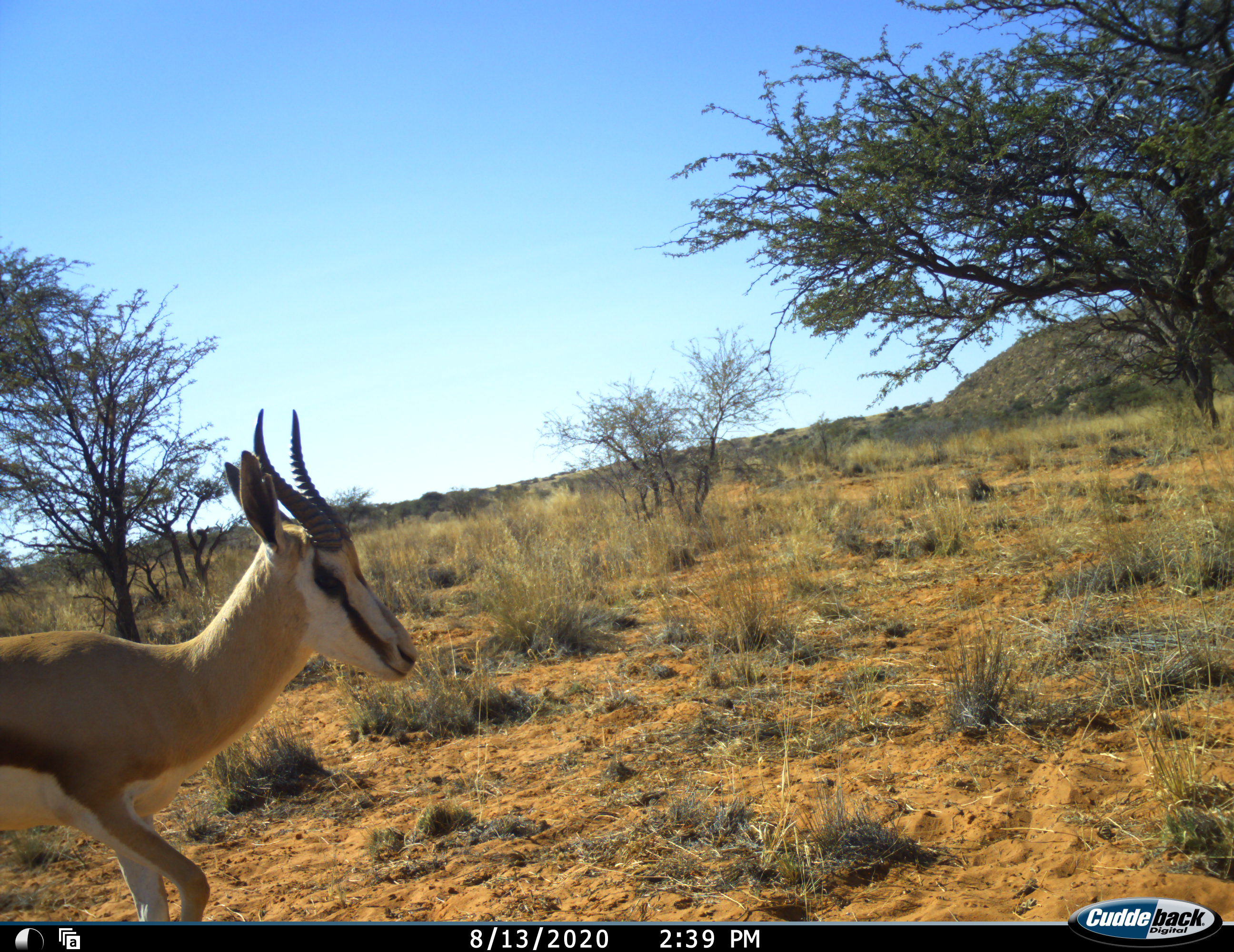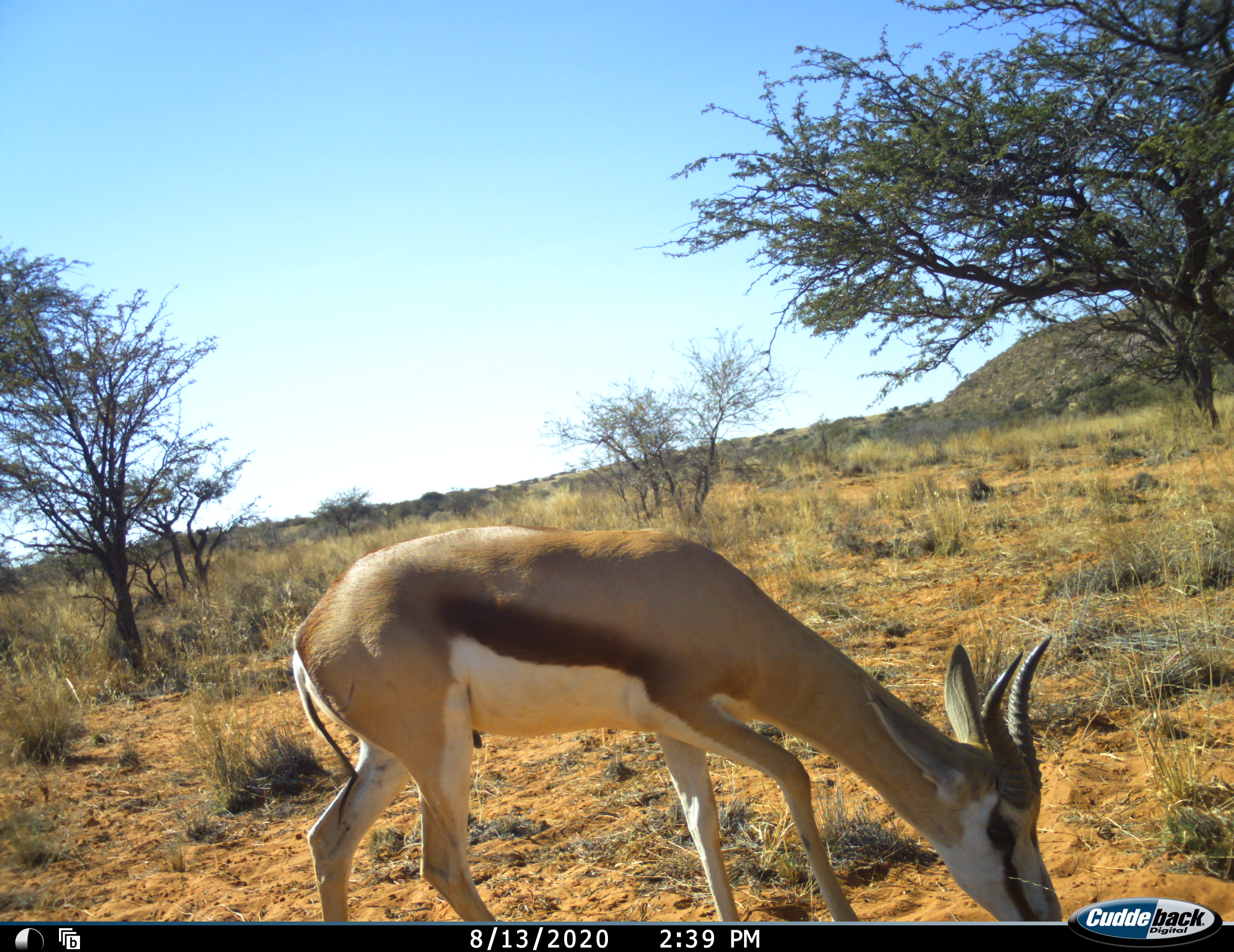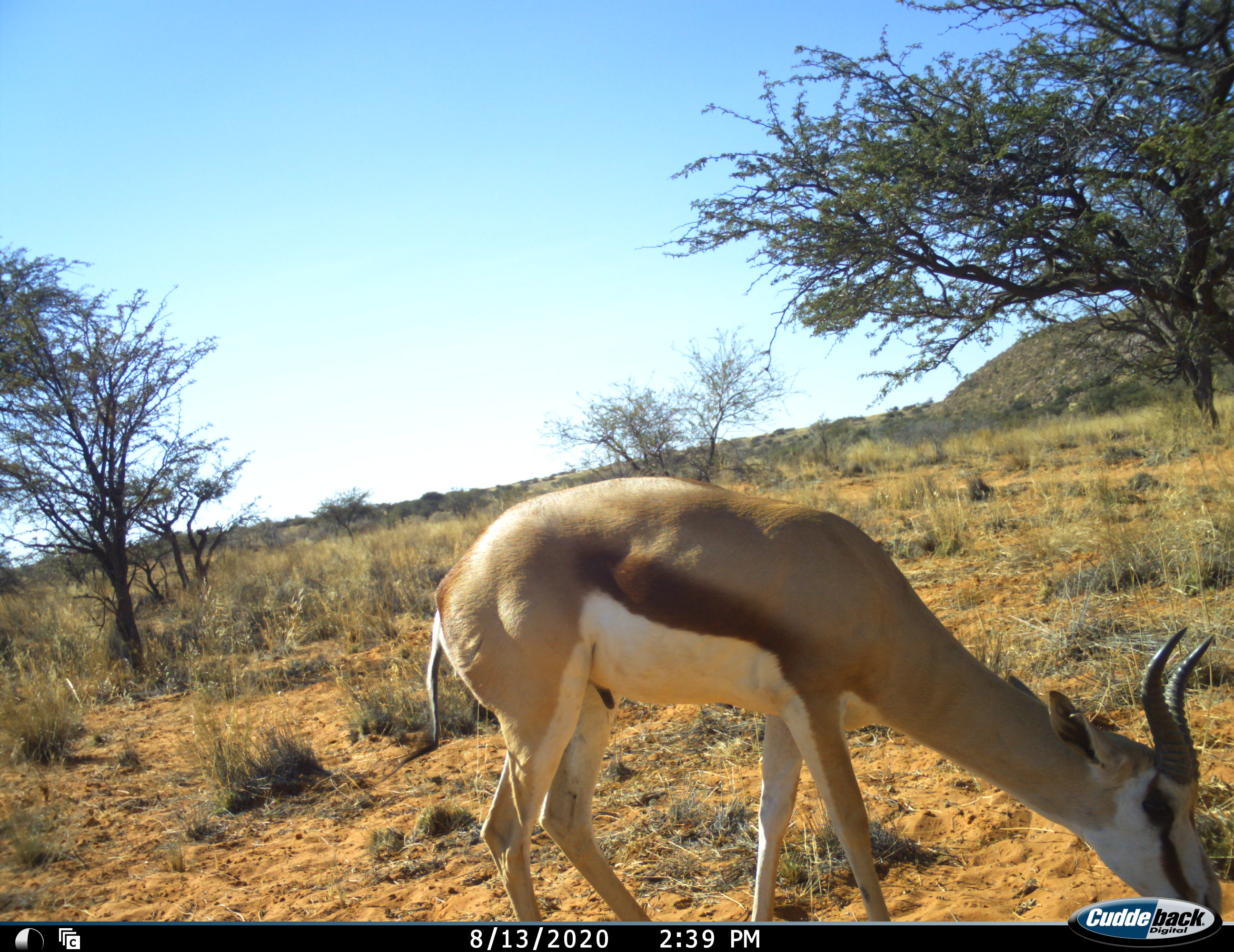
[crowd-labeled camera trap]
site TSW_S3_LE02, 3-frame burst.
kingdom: Animalia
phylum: Chordata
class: Mammalia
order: Artiodactyla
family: Bovidae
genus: Antidorcas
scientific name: Antidorcas marsupialis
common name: springbok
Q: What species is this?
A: Springbok (Antidorcas marsupialis).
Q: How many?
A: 1.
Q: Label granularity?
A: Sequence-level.